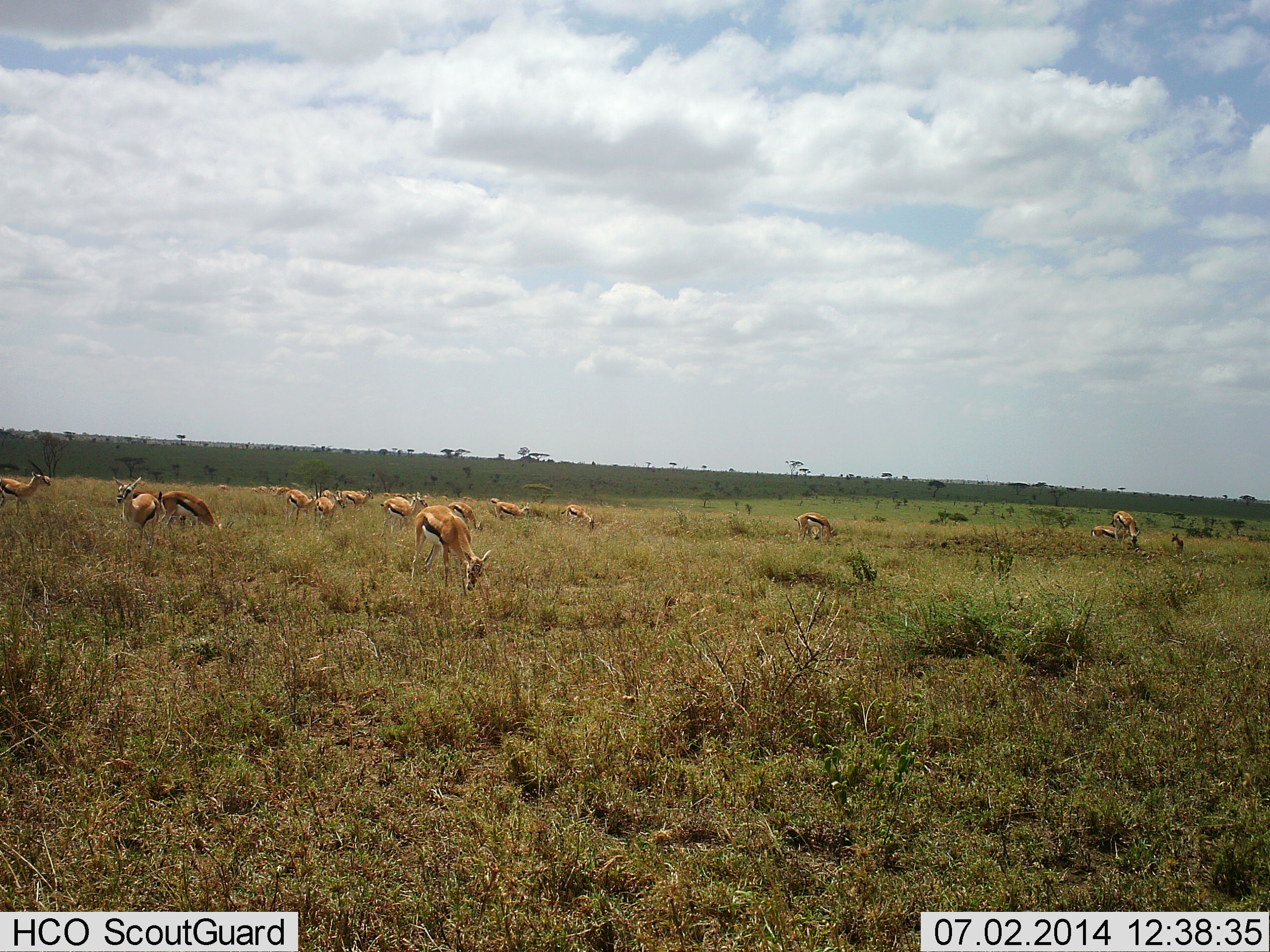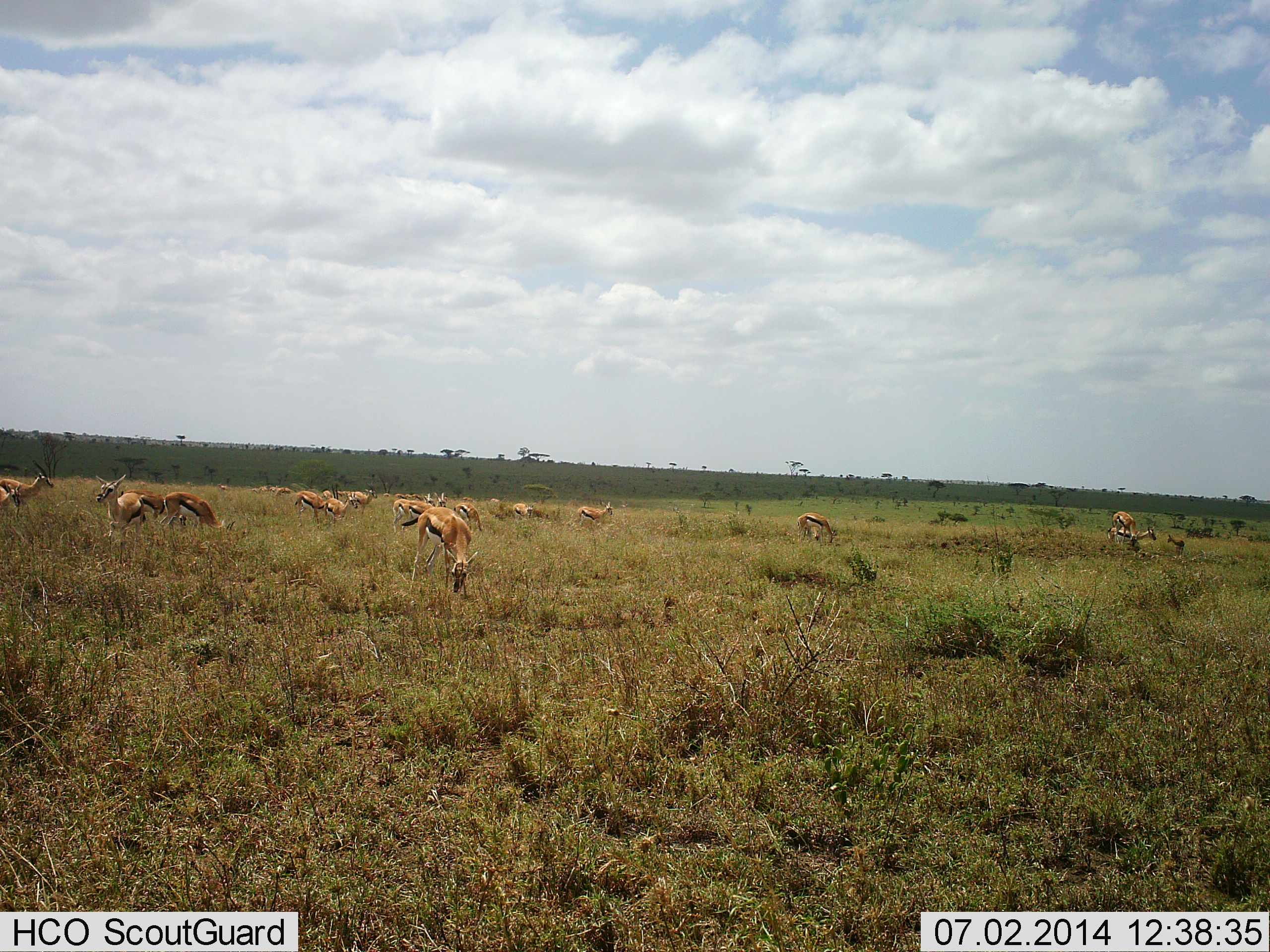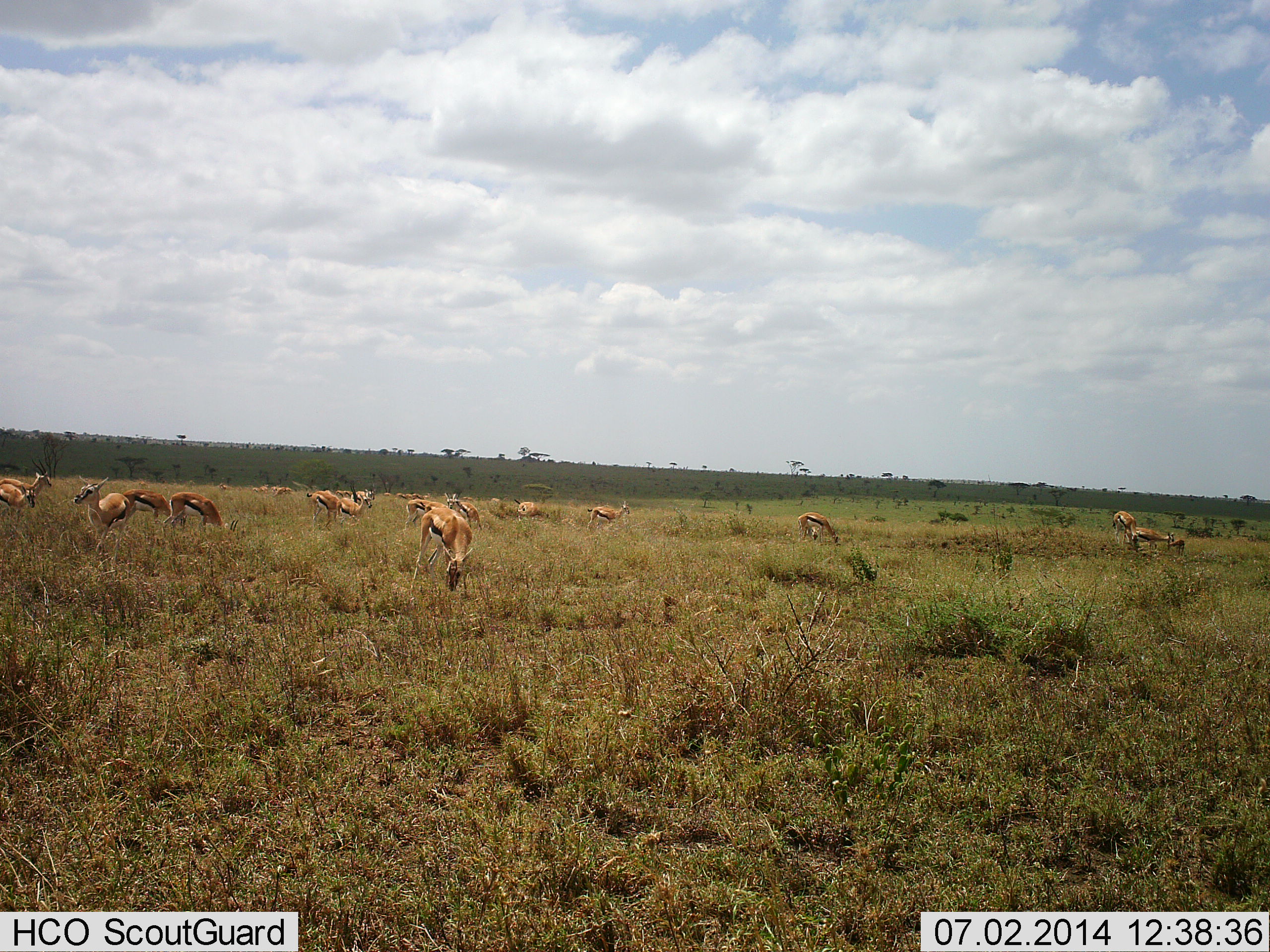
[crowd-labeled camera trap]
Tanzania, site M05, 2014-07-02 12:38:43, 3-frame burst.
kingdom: Animalia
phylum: Chordata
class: Mammalia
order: Artiodactyla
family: Bovidae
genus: Eudorcas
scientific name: Eudorcas thomsonii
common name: thomson's gazelle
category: gazellethomsons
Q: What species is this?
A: Gazellethomsons (thomson's gazelle) (Eudorcas thomsonii).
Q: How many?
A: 11-50.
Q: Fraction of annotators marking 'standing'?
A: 50%.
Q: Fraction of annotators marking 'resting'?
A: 10%.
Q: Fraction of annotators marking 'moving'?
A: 50%.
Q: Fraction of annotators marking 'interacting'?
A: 0%.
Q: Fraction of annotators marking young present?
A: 20%.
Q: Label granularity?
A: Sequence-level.